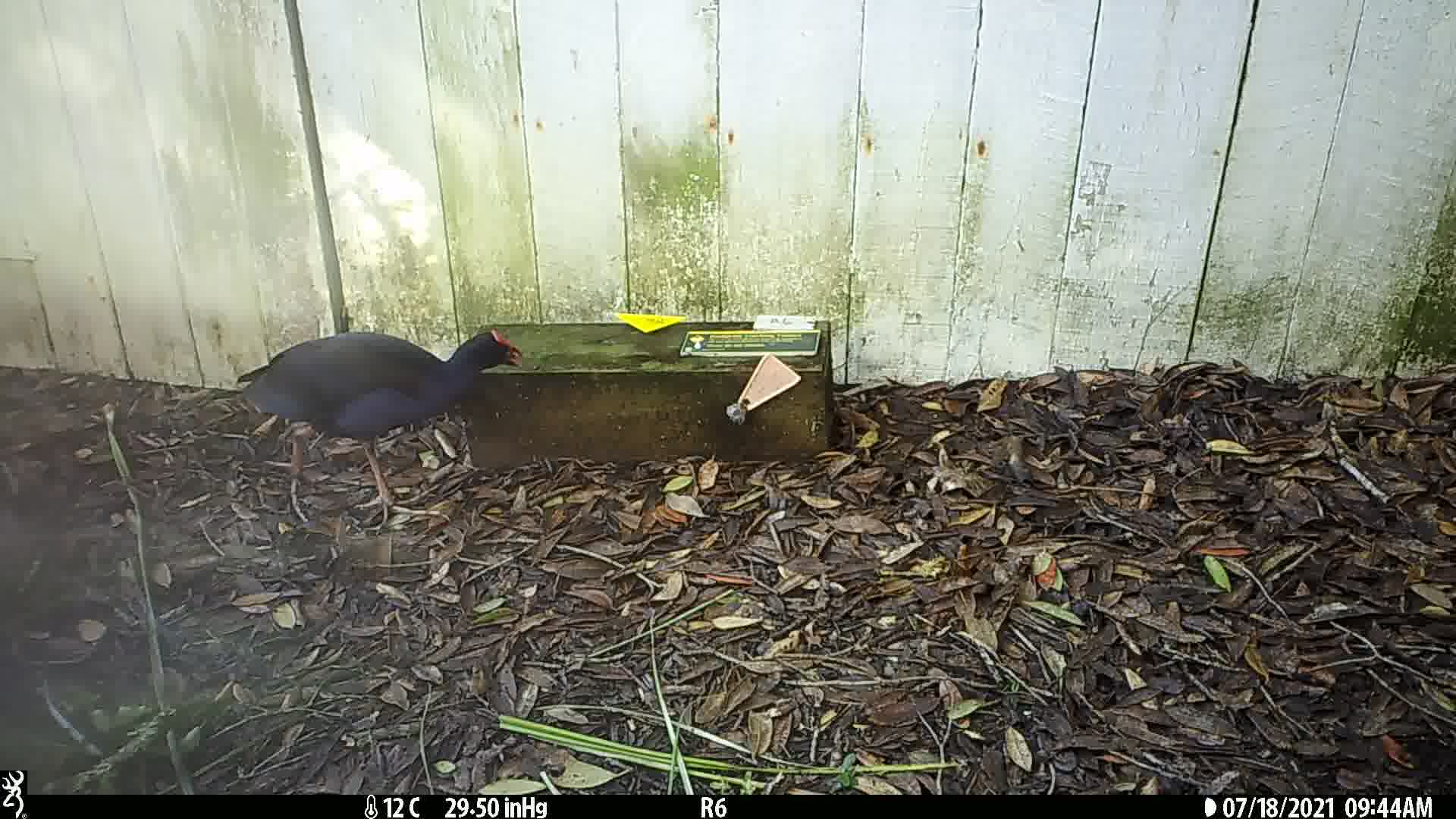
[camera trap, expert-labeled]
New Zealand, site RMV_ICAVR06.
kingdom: Animalia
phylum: Chordata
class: Aves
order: Gruiformes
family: Rallidae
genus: Porphyrio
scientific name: Porphyrio melanotus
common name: australasian swamphen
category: pukeko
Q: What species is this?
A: Pukeko (australasian swamphen) (Porphyrio melanotus).